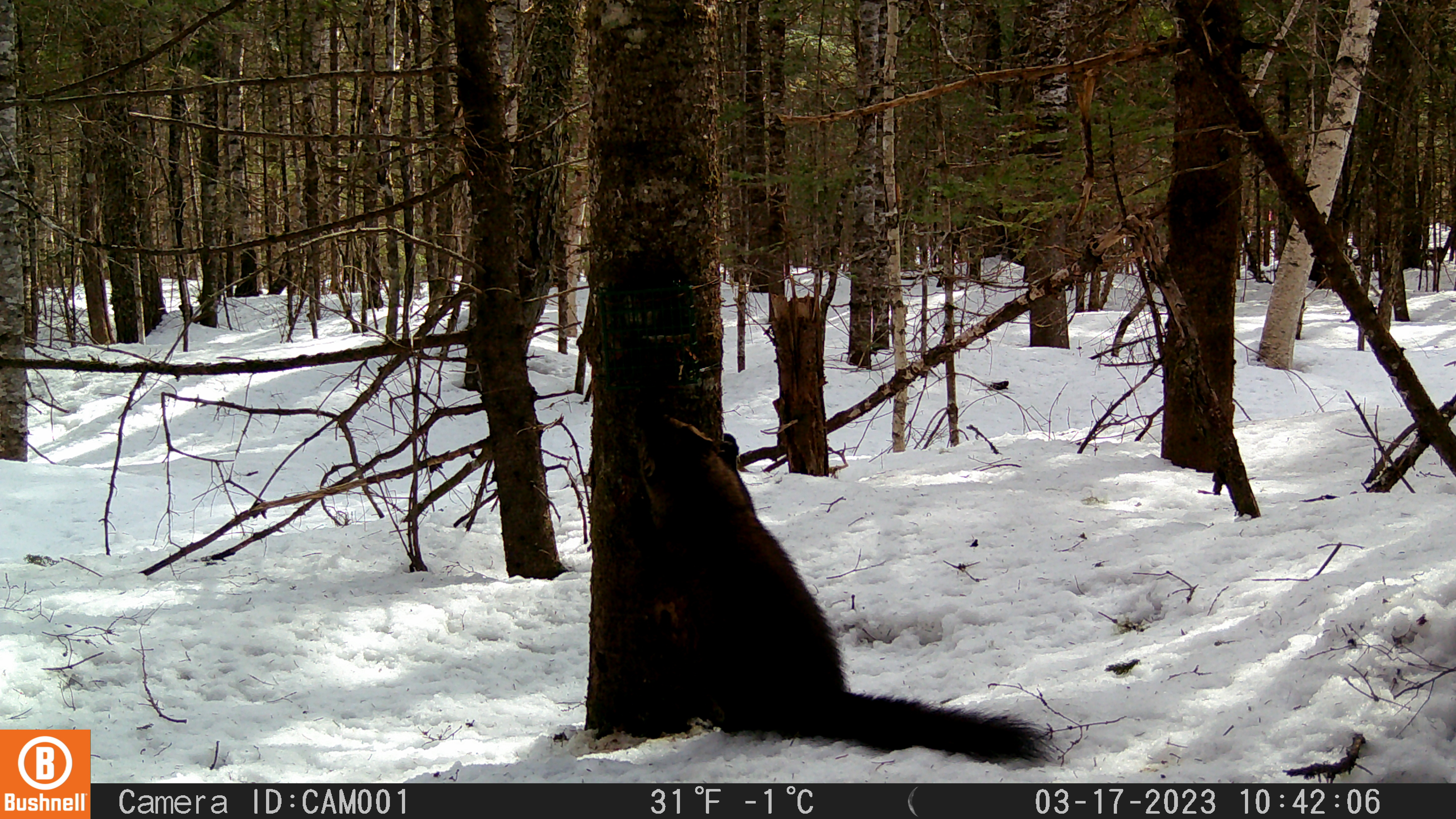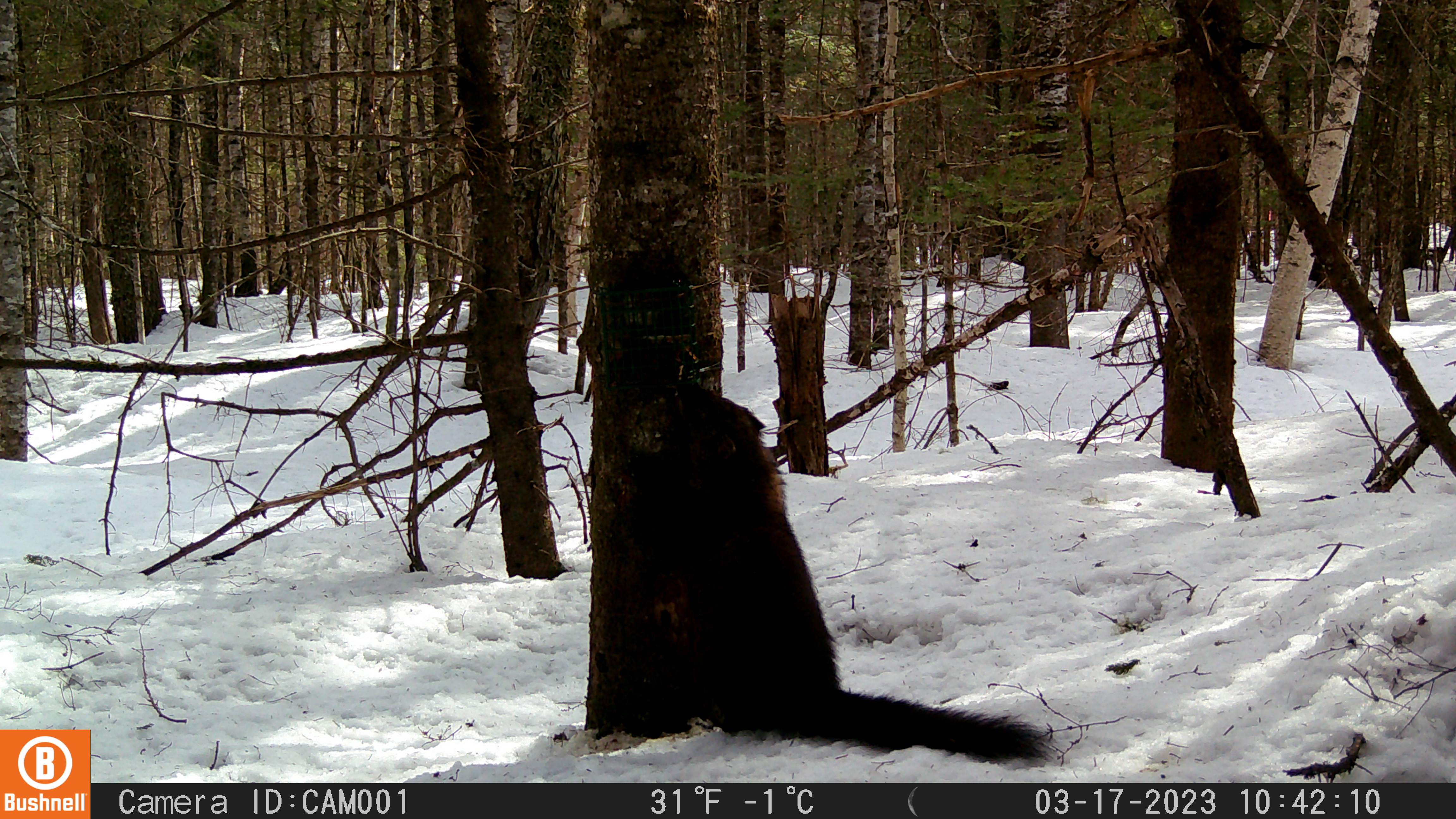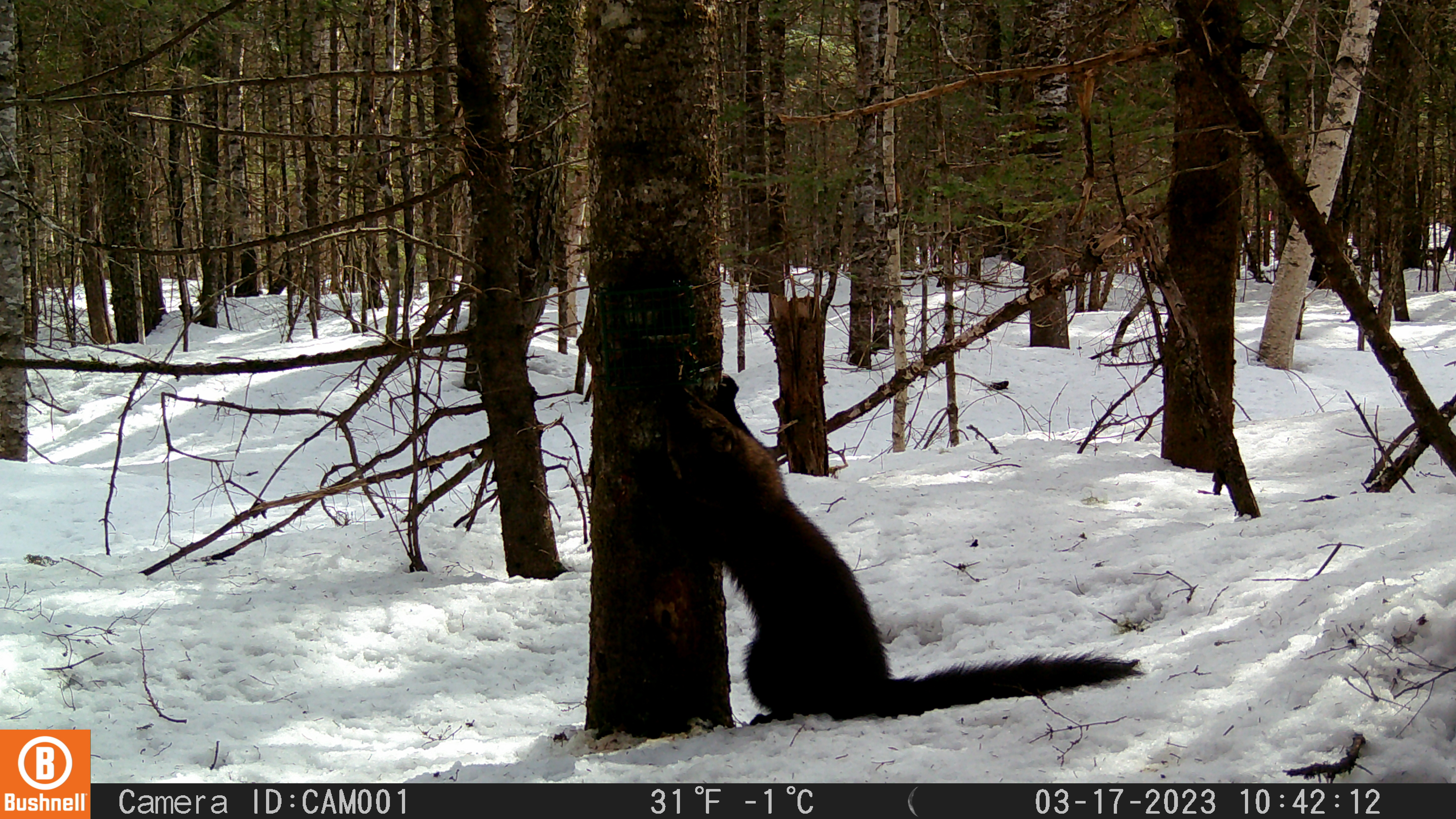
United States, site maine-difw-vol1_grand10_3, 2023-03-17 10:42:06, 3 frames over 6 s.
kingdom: Animalia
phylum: Chordata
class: Mammalia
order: Carnivora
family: Mustelidae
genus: Pekania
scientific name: Pekania pennanti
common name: fisher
Fisher (Pekania pennanti).